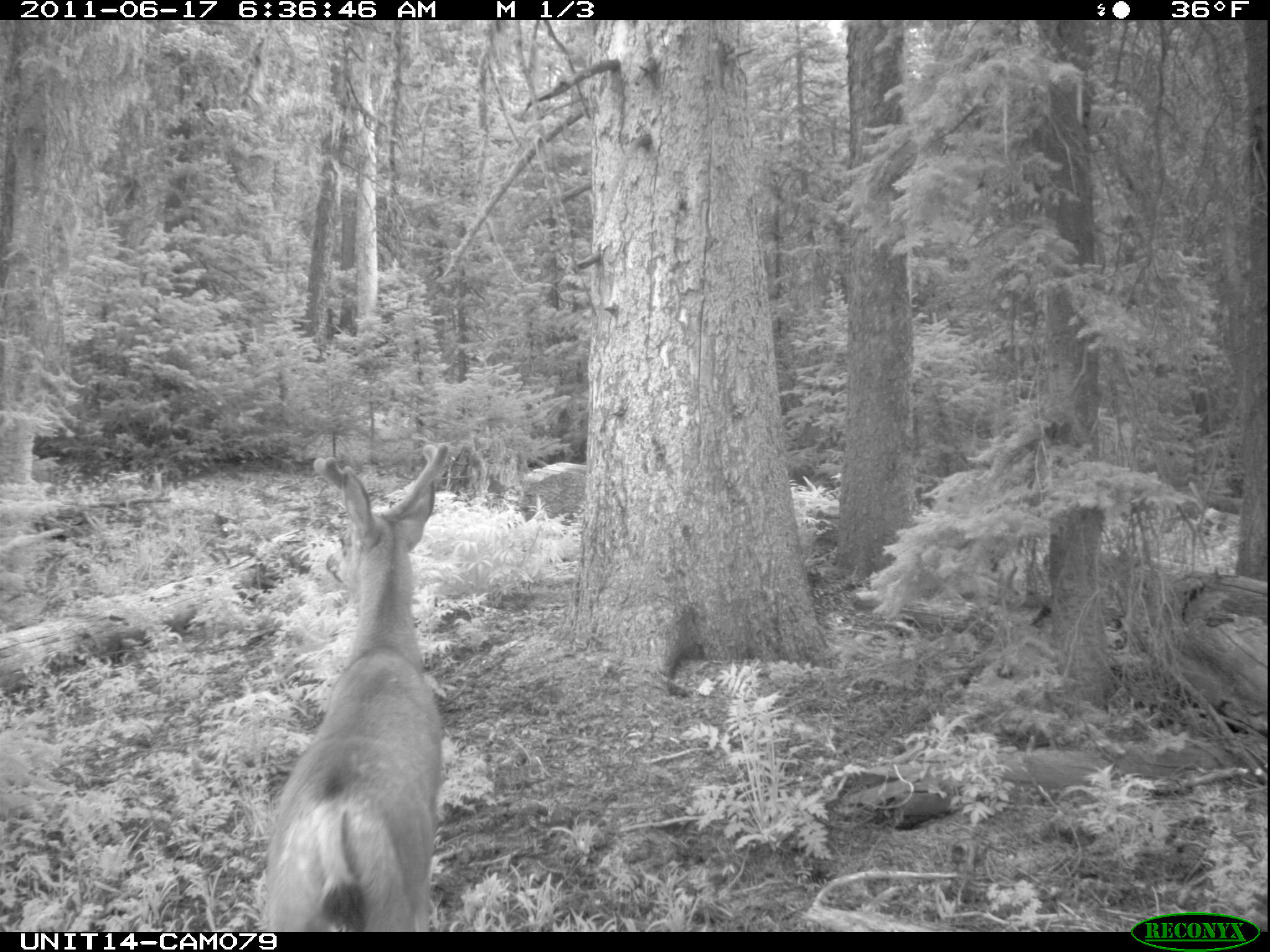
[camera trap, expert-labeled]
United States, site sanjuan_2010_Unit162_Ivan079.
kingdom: Animalia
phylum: Chordata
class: Mammalia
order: Artiodactyla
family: Cervidae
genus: Odocoileus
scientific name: Odocoileus hemionus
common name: mule deer